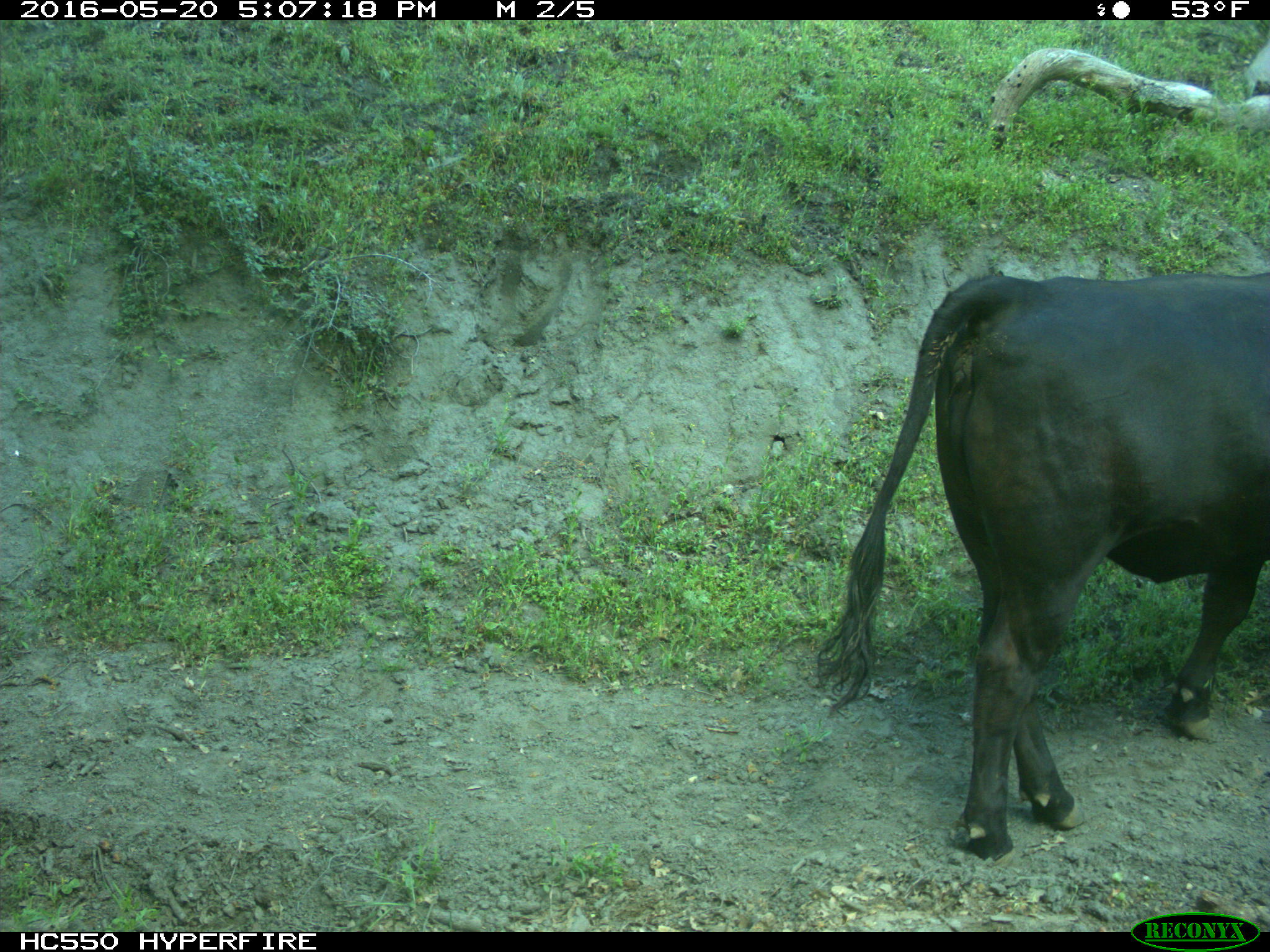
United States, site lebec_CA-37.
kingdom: Animalia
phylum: Chordata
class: Mammalia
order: Artiodactyla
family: Bovidae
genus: Bos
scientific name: Bos taurus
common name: domestic cow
Bos taurus (domestic cow).